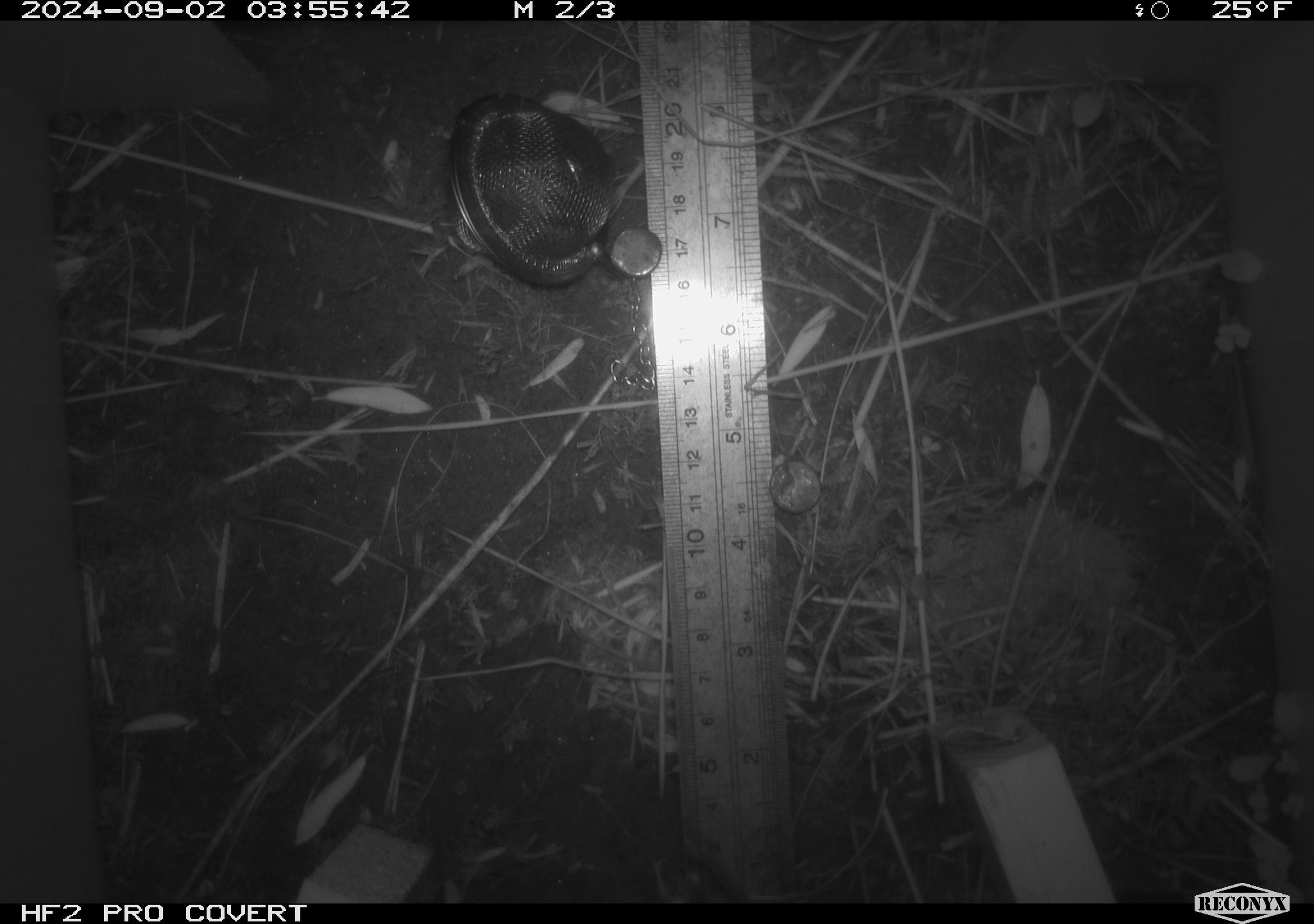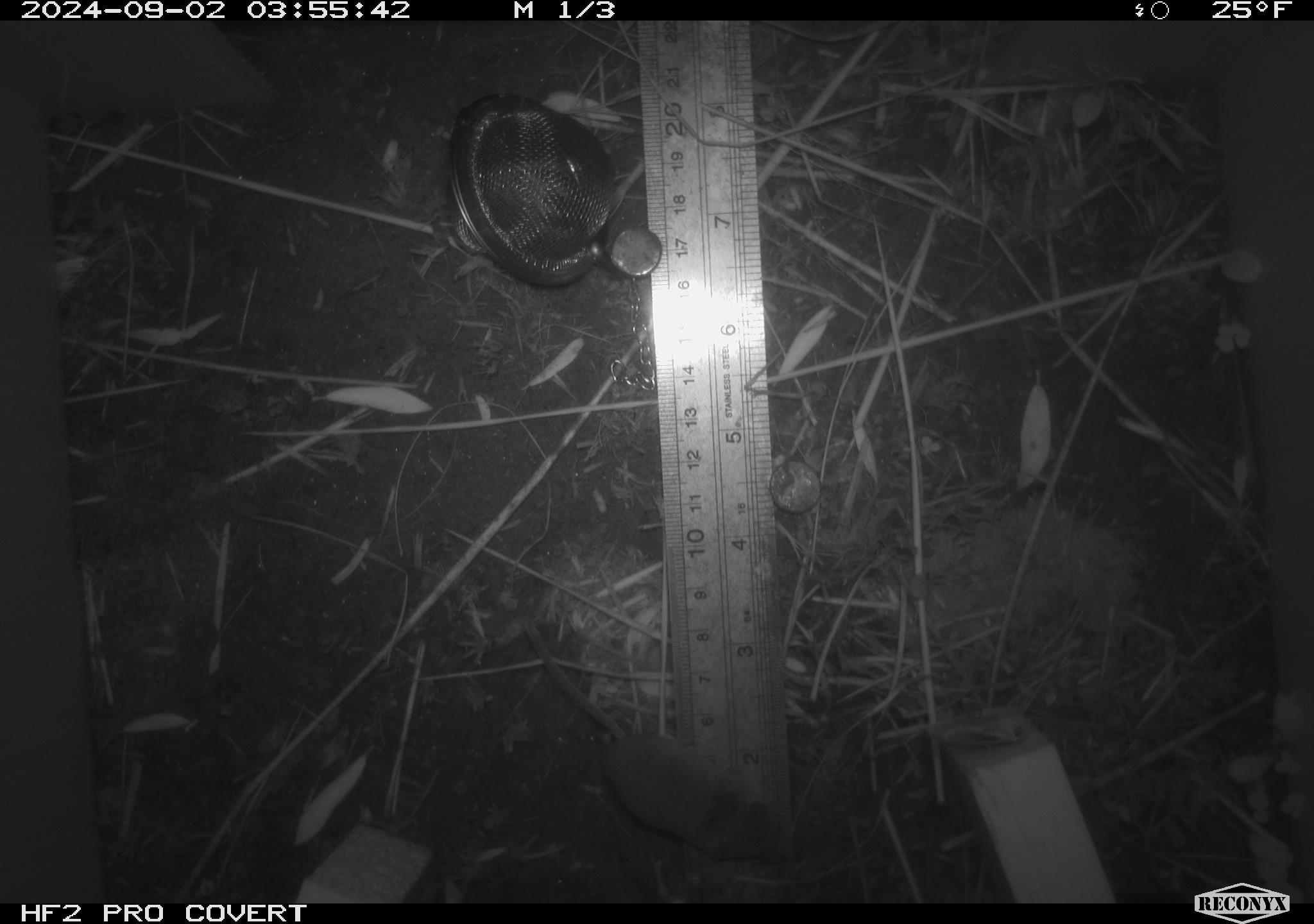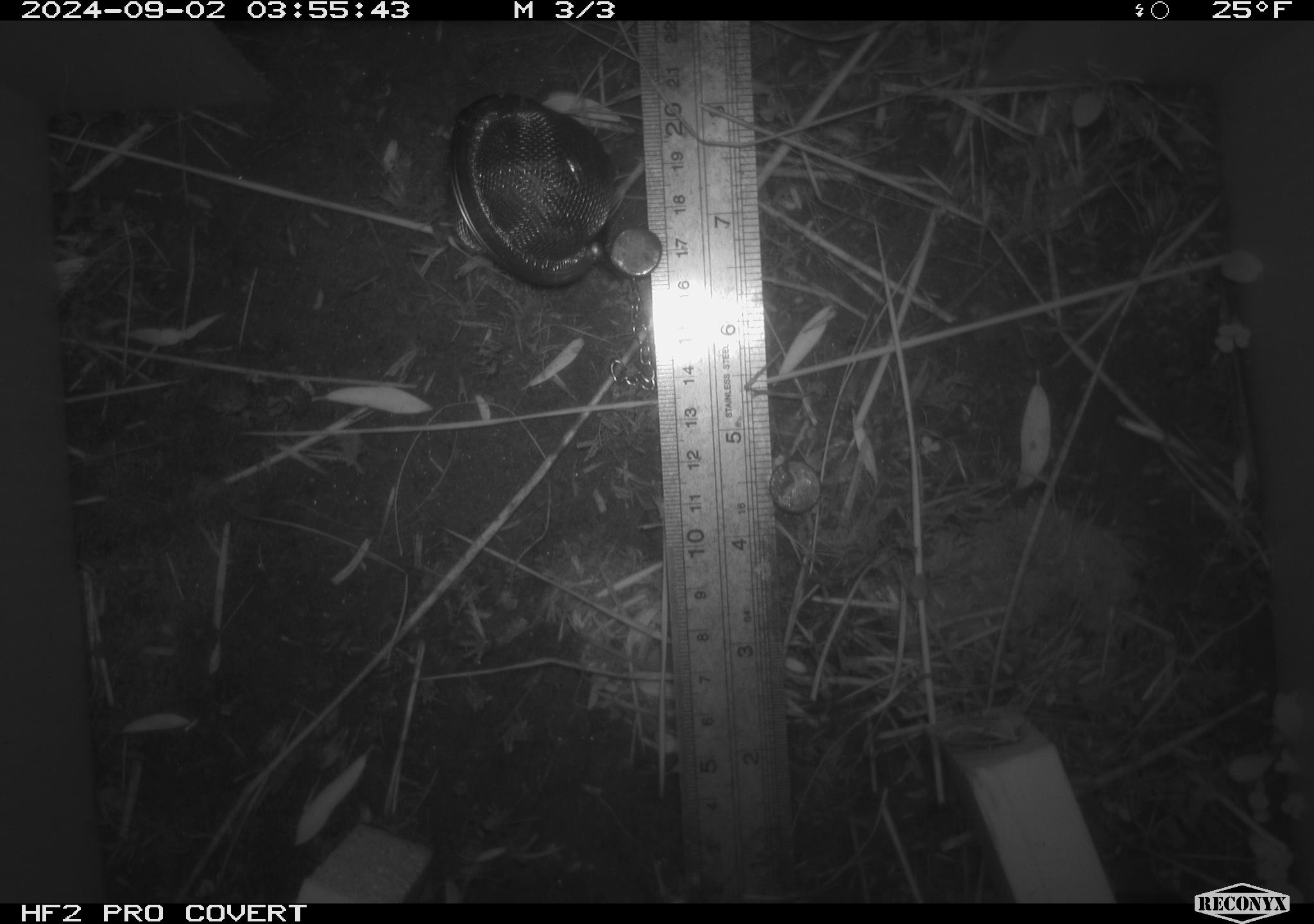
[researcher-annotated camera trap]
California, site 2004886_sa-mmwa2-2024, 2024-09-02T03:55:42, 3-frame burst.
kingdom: Animalia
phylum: Chordata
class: Mammalia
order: Eulipotyphla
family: Soricidae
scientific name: Soricidae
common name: shrews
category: soricidae family